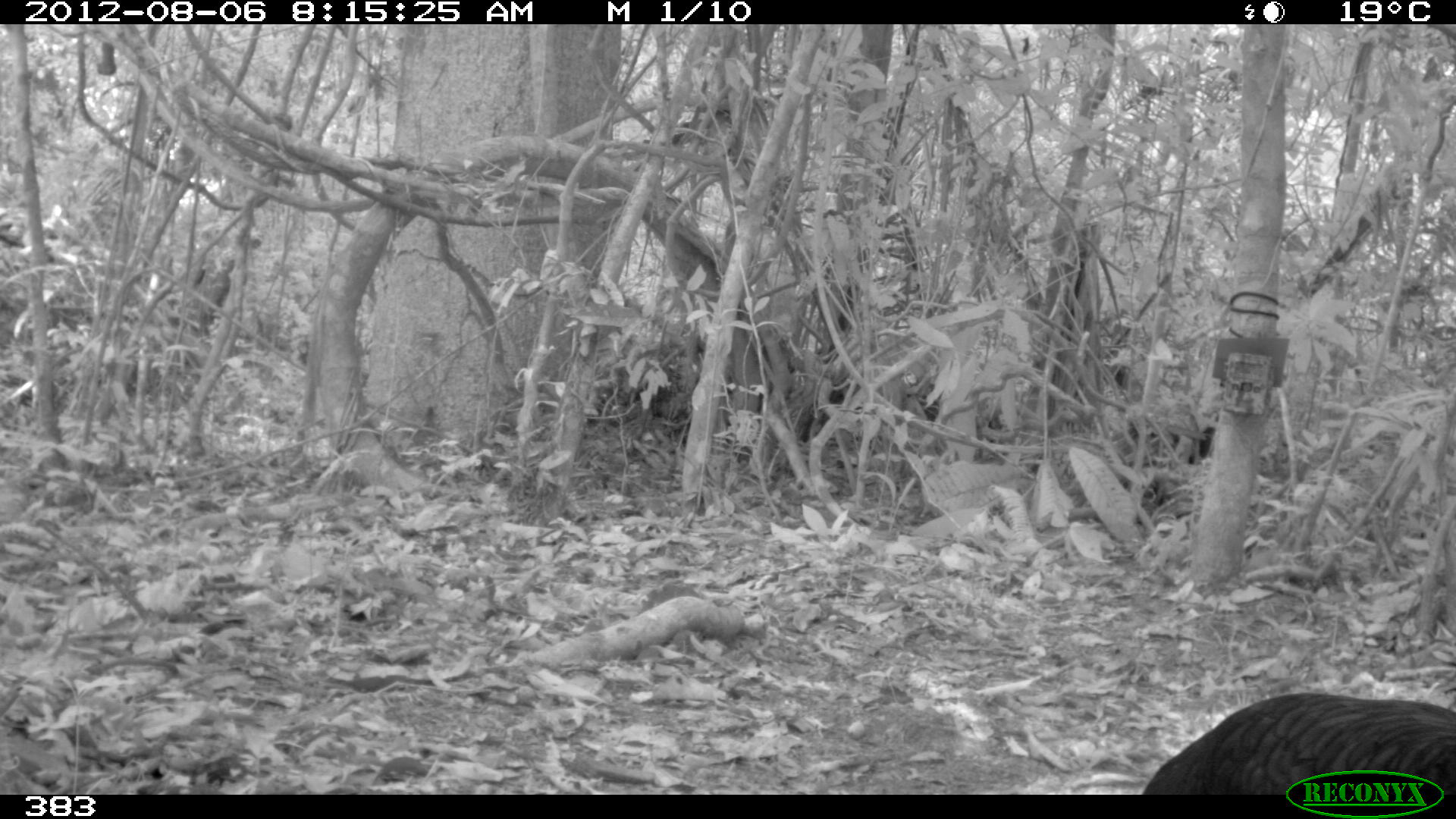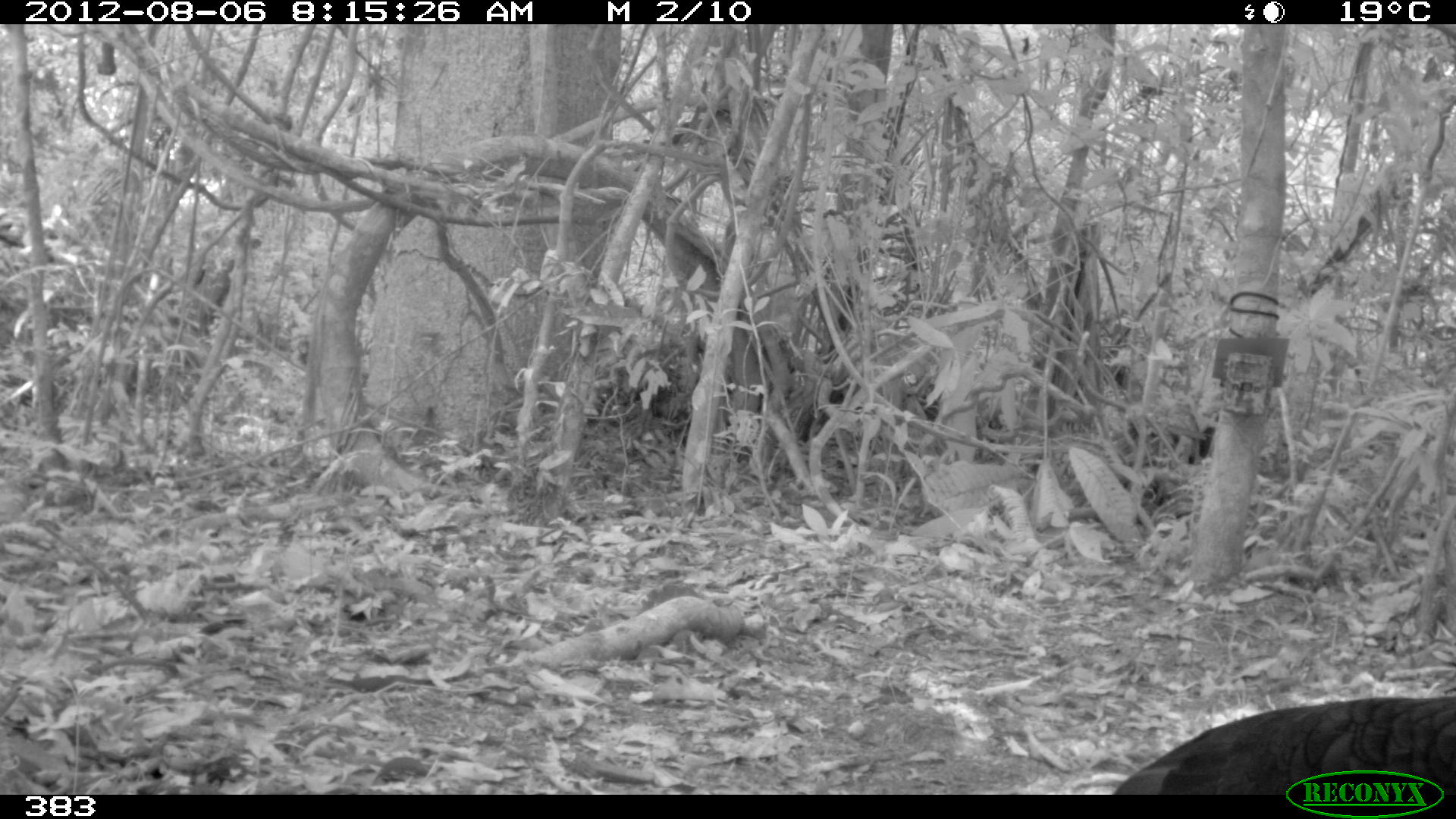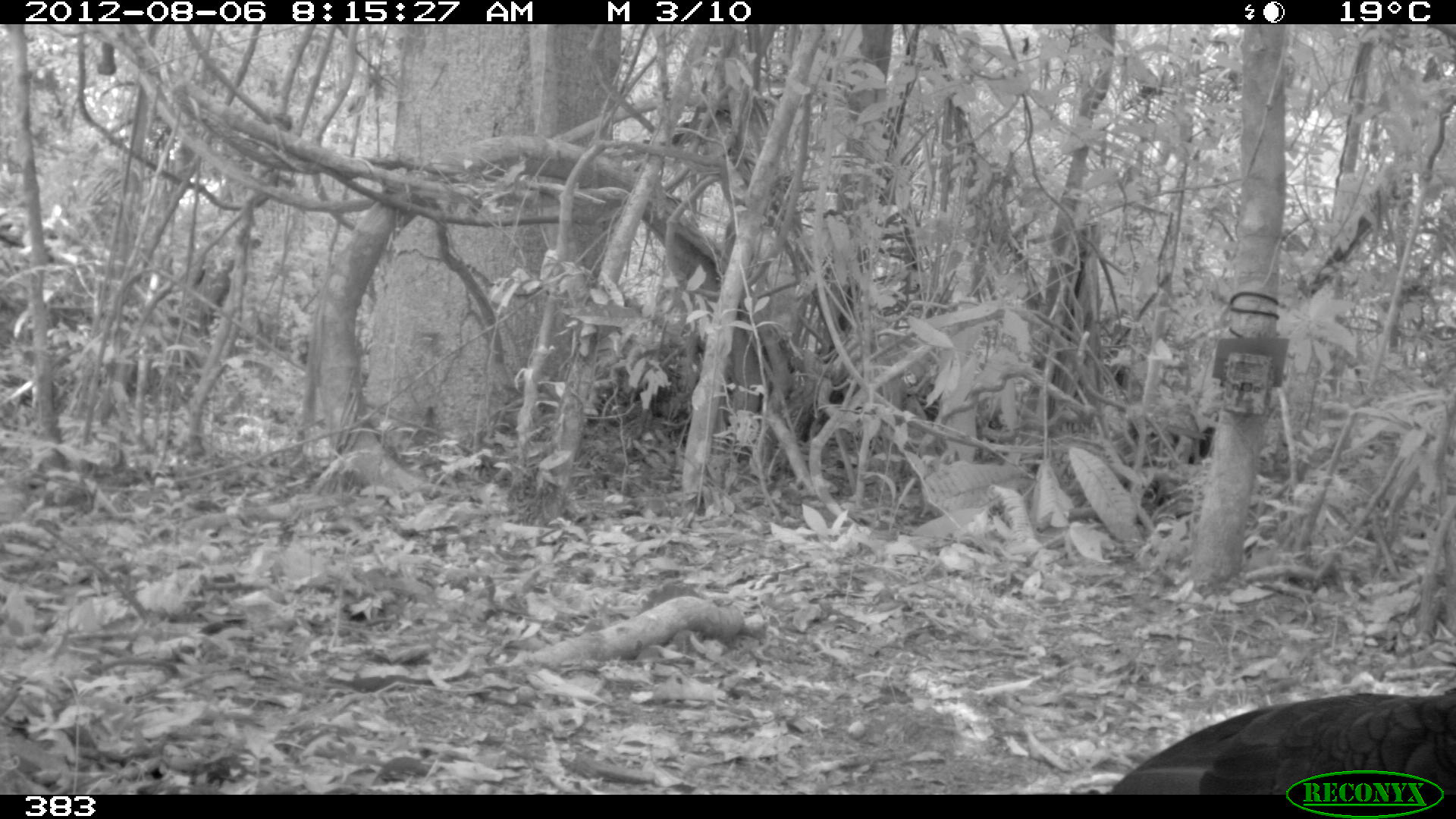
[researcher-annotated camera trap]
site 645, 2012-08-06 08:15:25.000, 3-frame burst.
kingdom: Animalia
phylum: Chordata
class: Aves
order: Galliformes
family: Cracidae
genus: Mitu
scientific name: Mitu tuberosum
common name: razor-billed curassow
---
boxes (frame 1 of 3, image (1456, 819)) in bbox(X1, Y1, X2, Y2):
mitu tuberosum: bbox(1139, 691, 1456, 793)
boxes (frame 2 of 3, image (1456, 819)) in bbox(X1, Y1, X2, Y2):
mitu tuberosum: bbox(1112, 695, 1456, 793)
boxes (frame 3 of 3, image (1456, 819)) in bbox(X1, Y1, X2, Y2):
mitu tuberosum: bbox(1113, 692, 1456, 795)